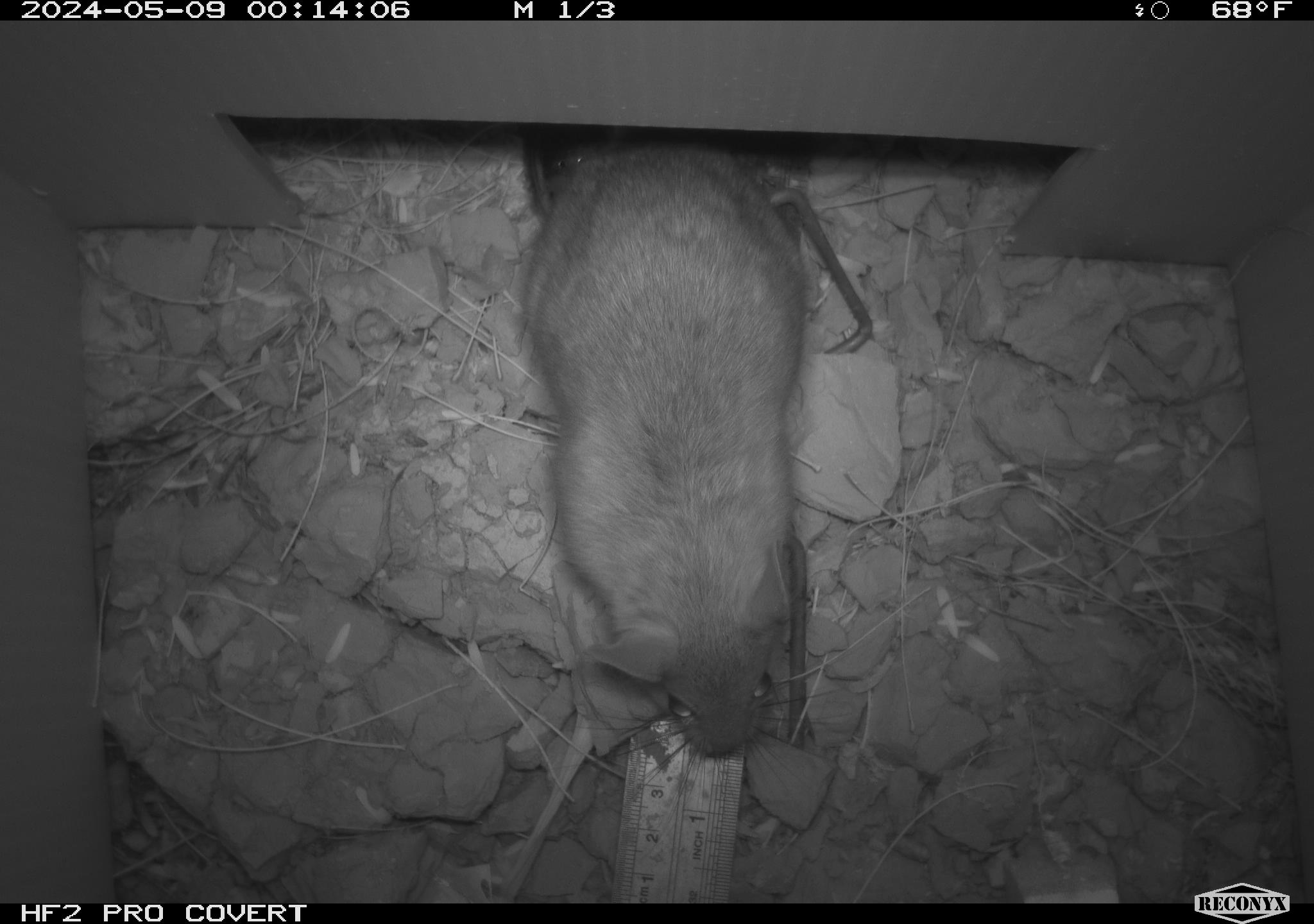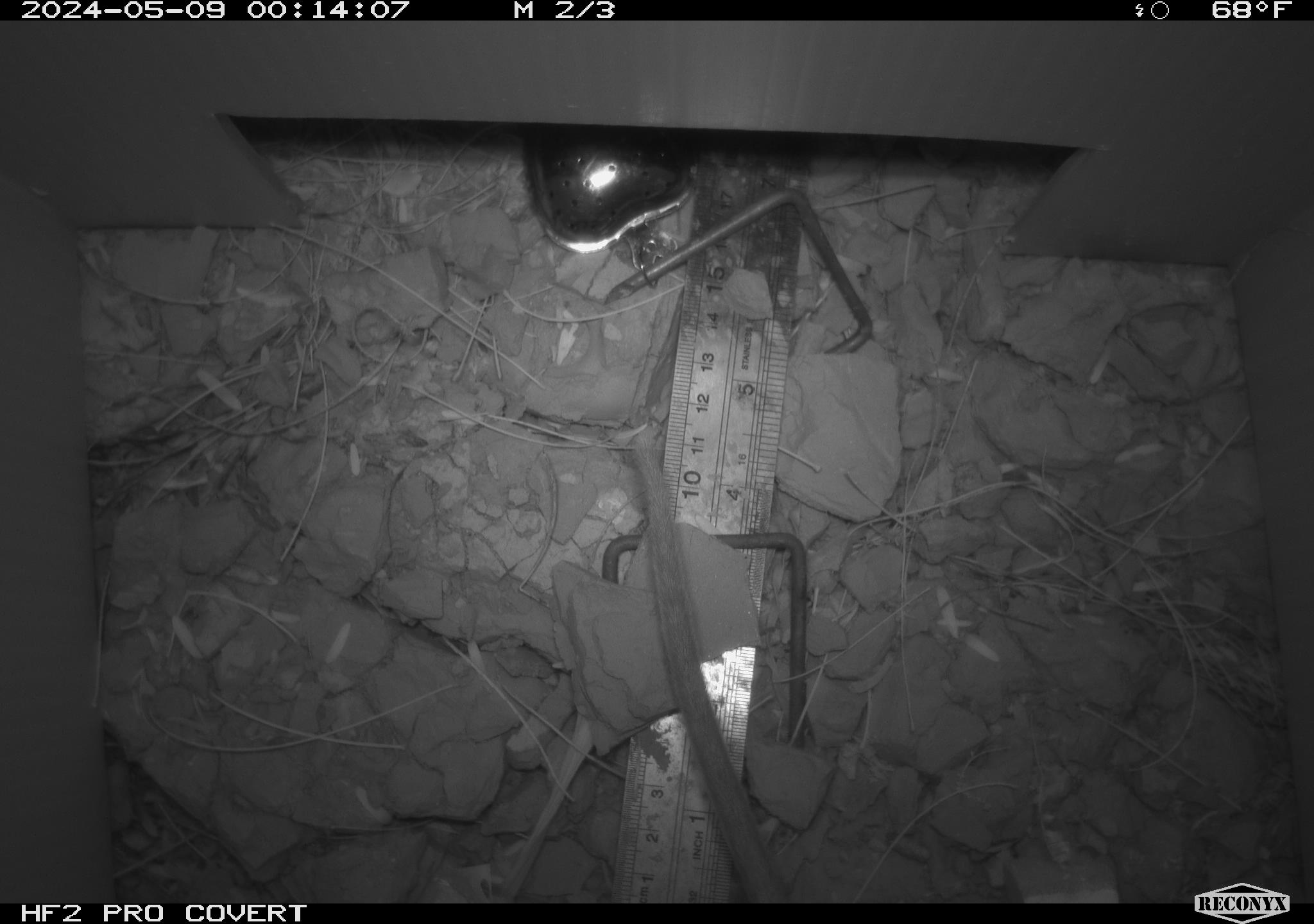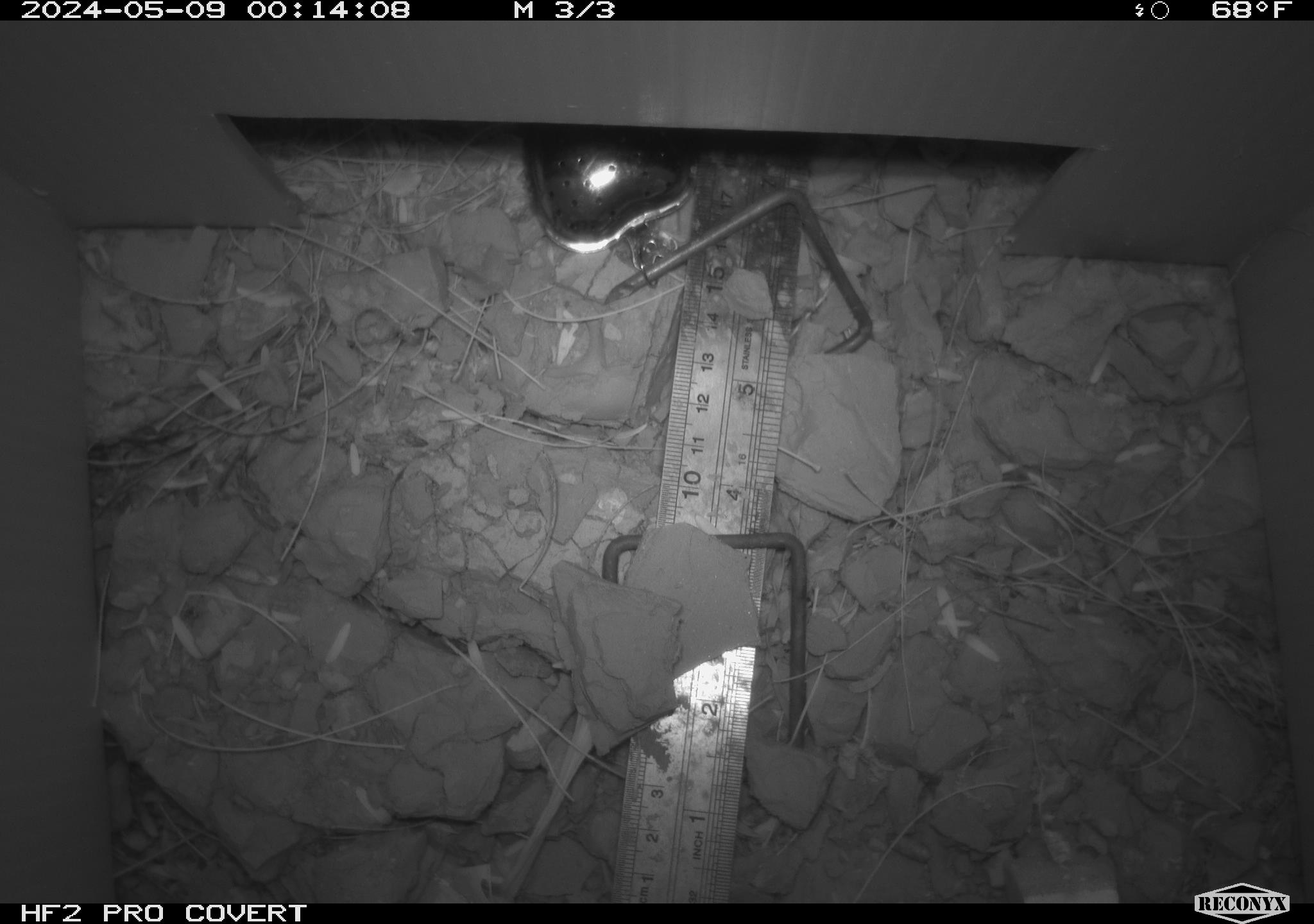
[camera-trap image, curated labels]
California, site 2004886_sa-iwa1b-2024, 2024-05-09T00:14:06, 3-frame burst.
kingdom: Animalia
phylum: Chordata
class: Mammalia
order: Rodentia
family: Cricetidae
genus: Neotoma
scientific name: Neotoma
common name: pack rat or woodrat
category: neotoma species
Neotoma species (pack rat or woodrat) (Neotoma).